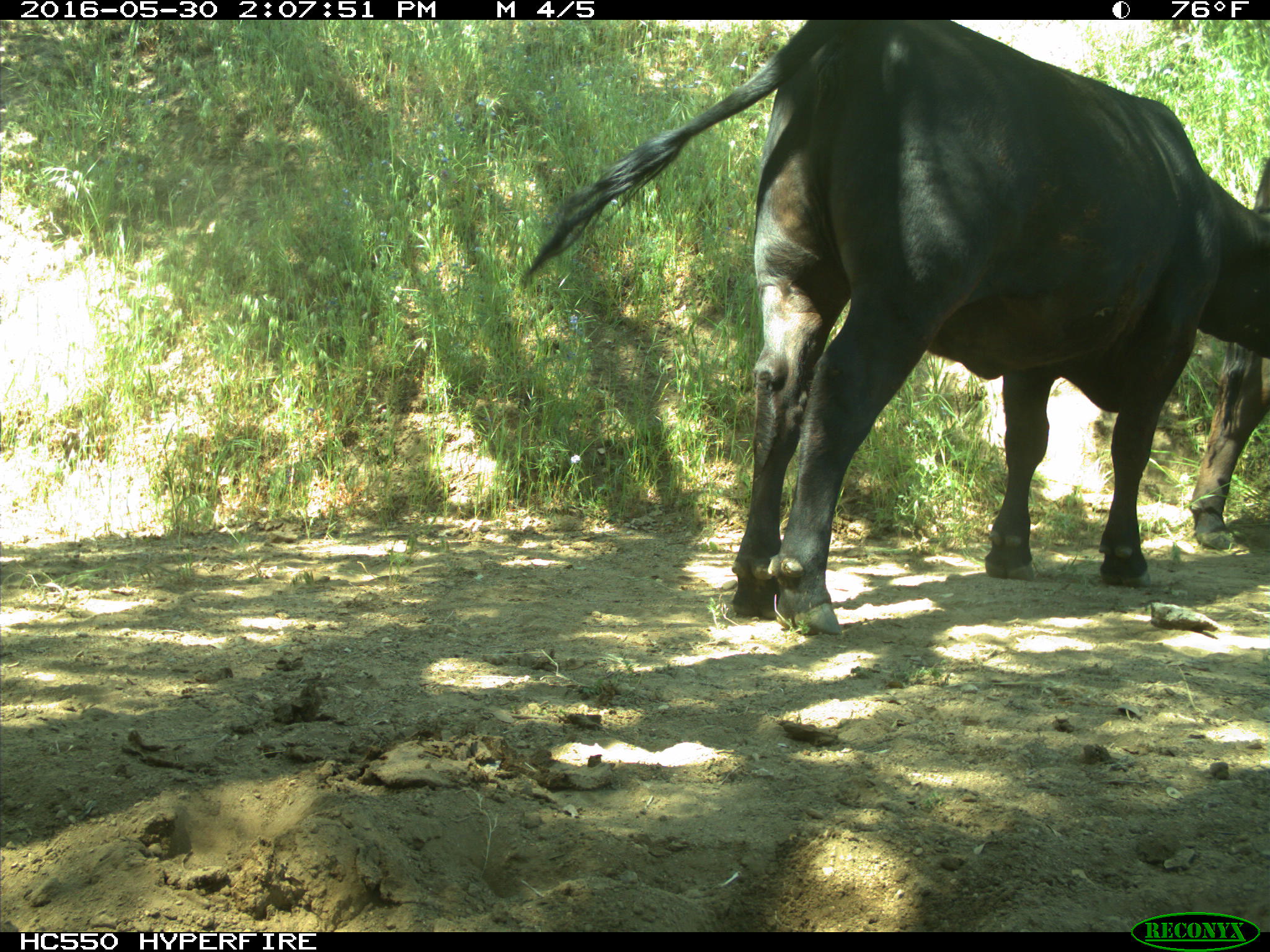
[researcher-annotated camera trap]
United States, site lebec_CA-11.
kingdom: Animalia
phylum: Chordata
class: Mammalia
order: Artiodactyla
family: Bovidae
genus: Bos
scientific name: Bos taurus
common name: domestic cow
Bos taurus (domestic cow).